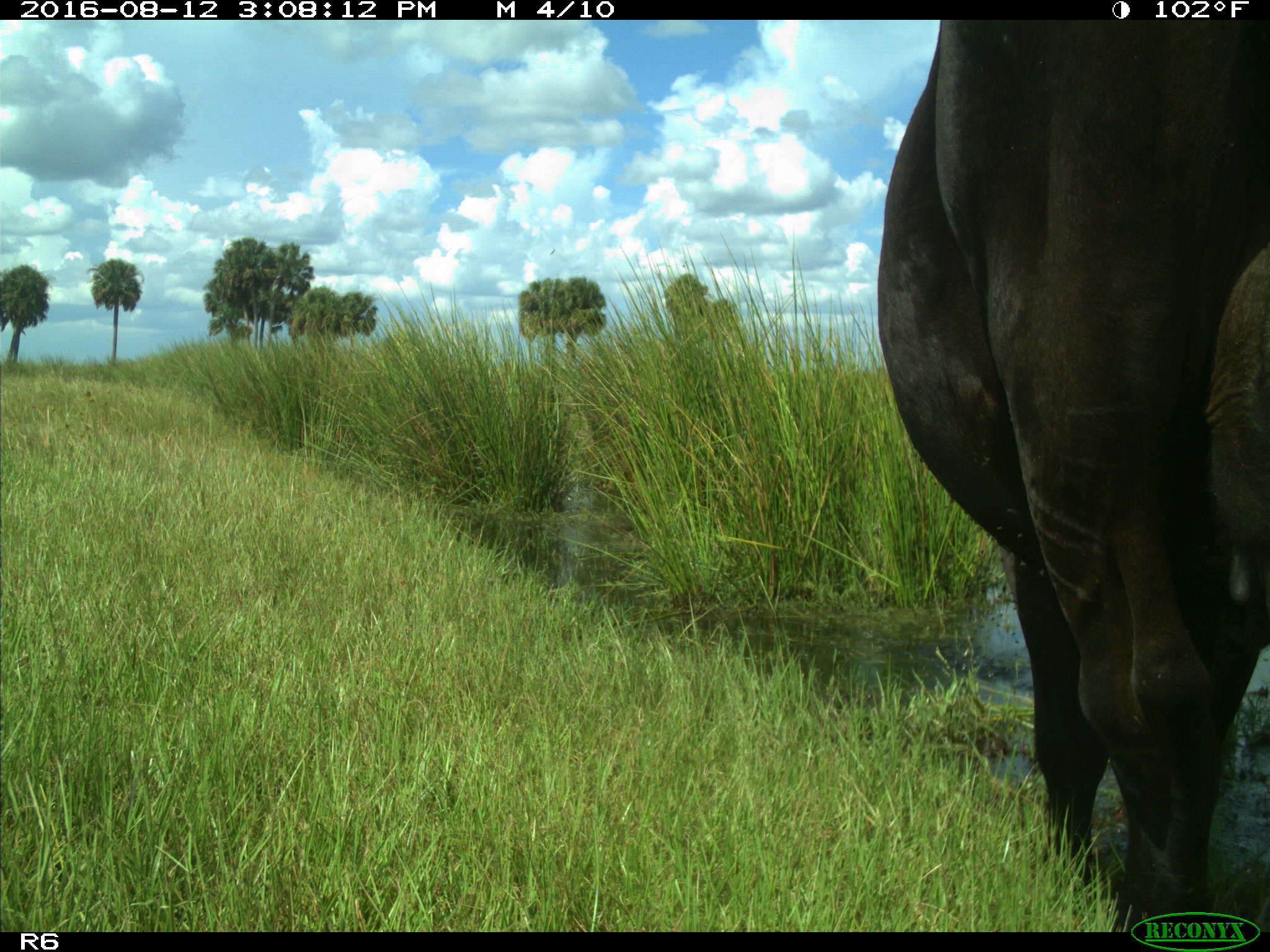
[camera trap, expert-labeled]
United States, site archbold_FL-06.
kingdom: Animalia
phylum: Chordata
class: Mammalia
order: Artiodactyla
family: Bovidae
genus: Bos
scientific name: Bos taurus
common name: domestic cow